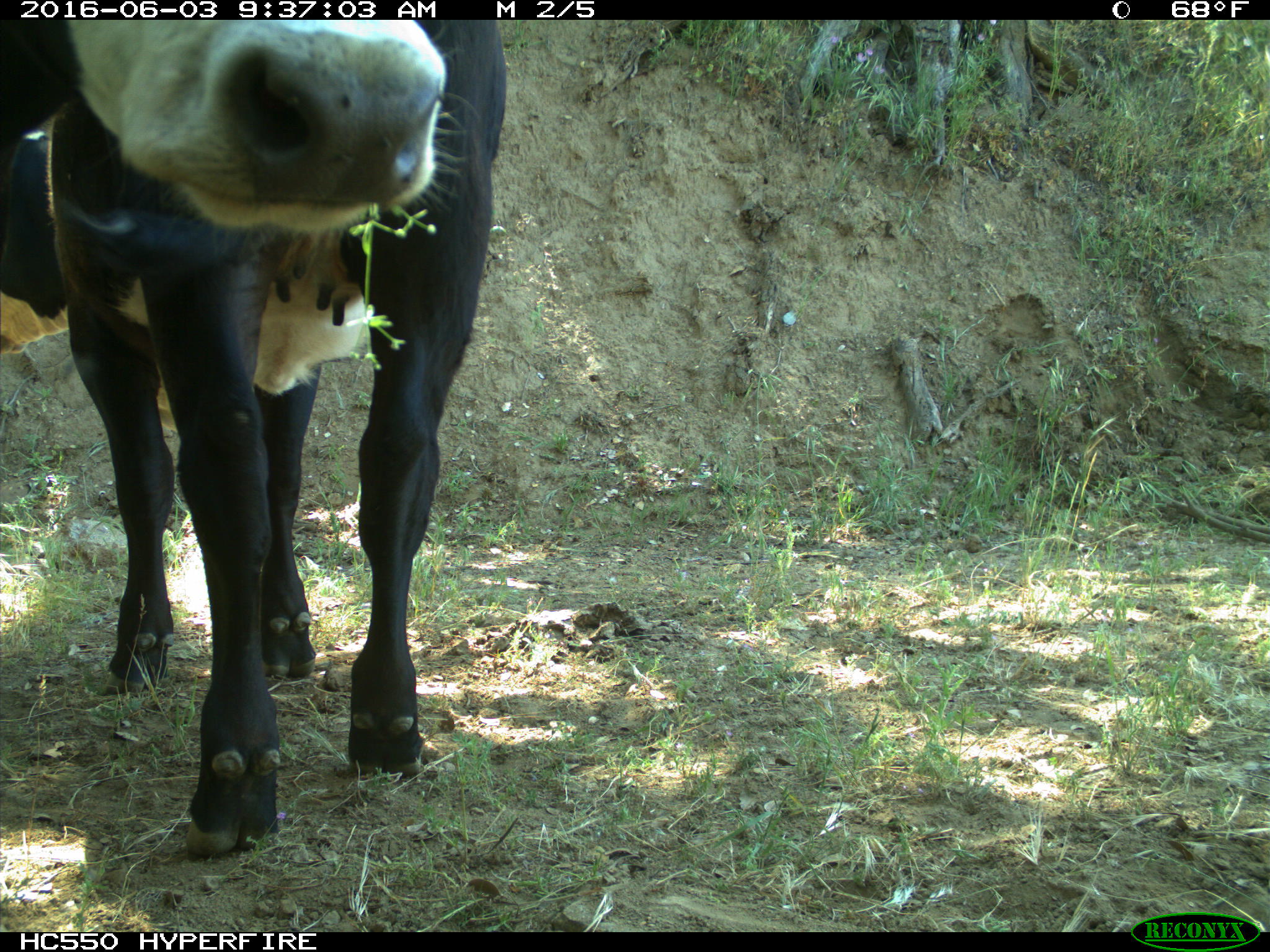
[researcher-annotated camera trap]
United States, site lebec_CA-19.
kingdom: Animalia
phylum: Chordata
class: Mammalia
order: Artiodactyla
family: Bovidae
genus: Bos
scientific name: Bos taurus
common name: domestic cow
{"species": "Bos taurus (domestic cow)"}